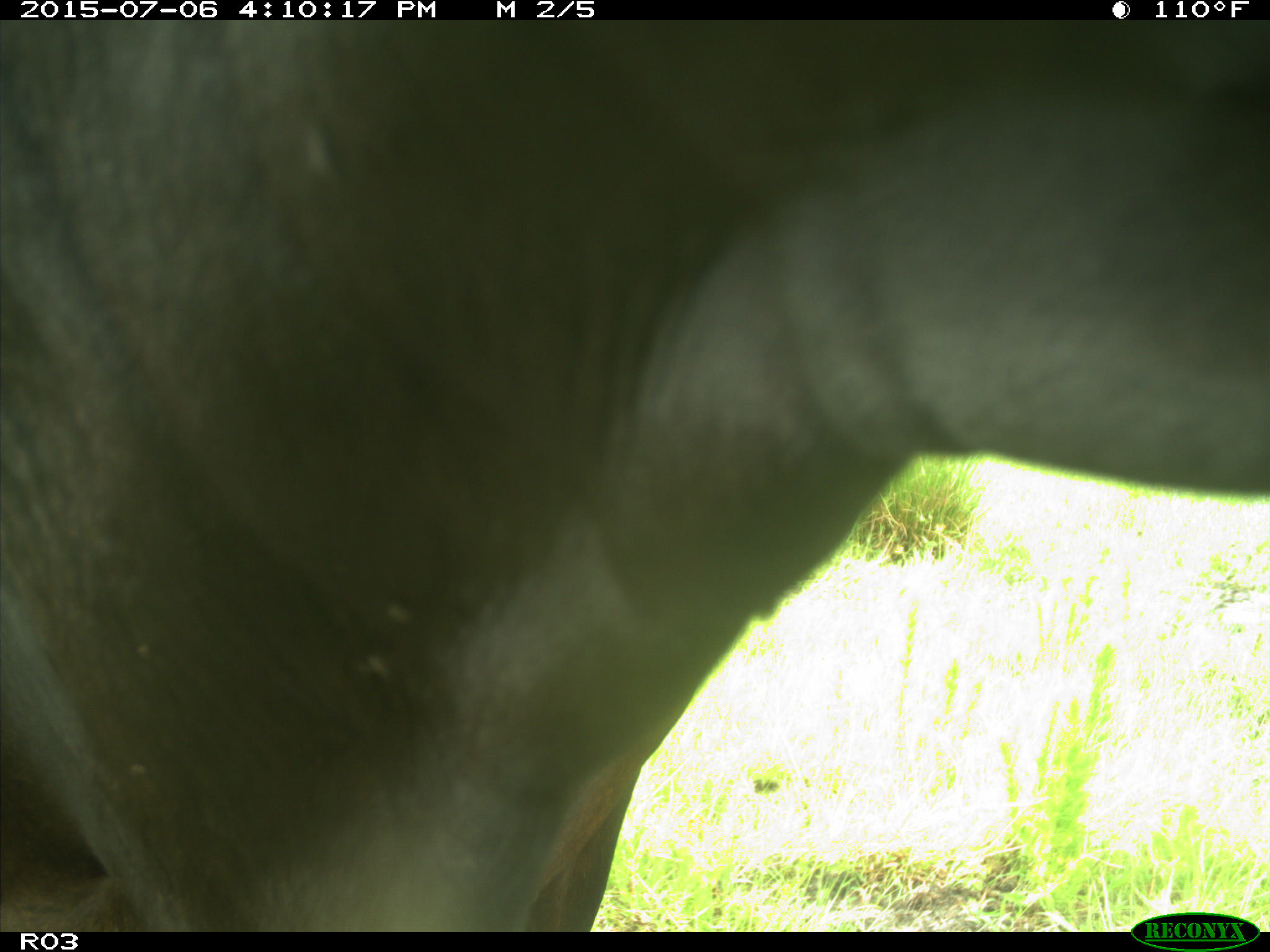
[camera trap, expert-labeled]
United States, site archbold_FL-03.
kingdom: Animalia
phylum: Chordata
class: Mammalia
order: Artiodactyla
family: Bovidae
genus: Bos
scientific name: Bos taurus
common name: domestic cow